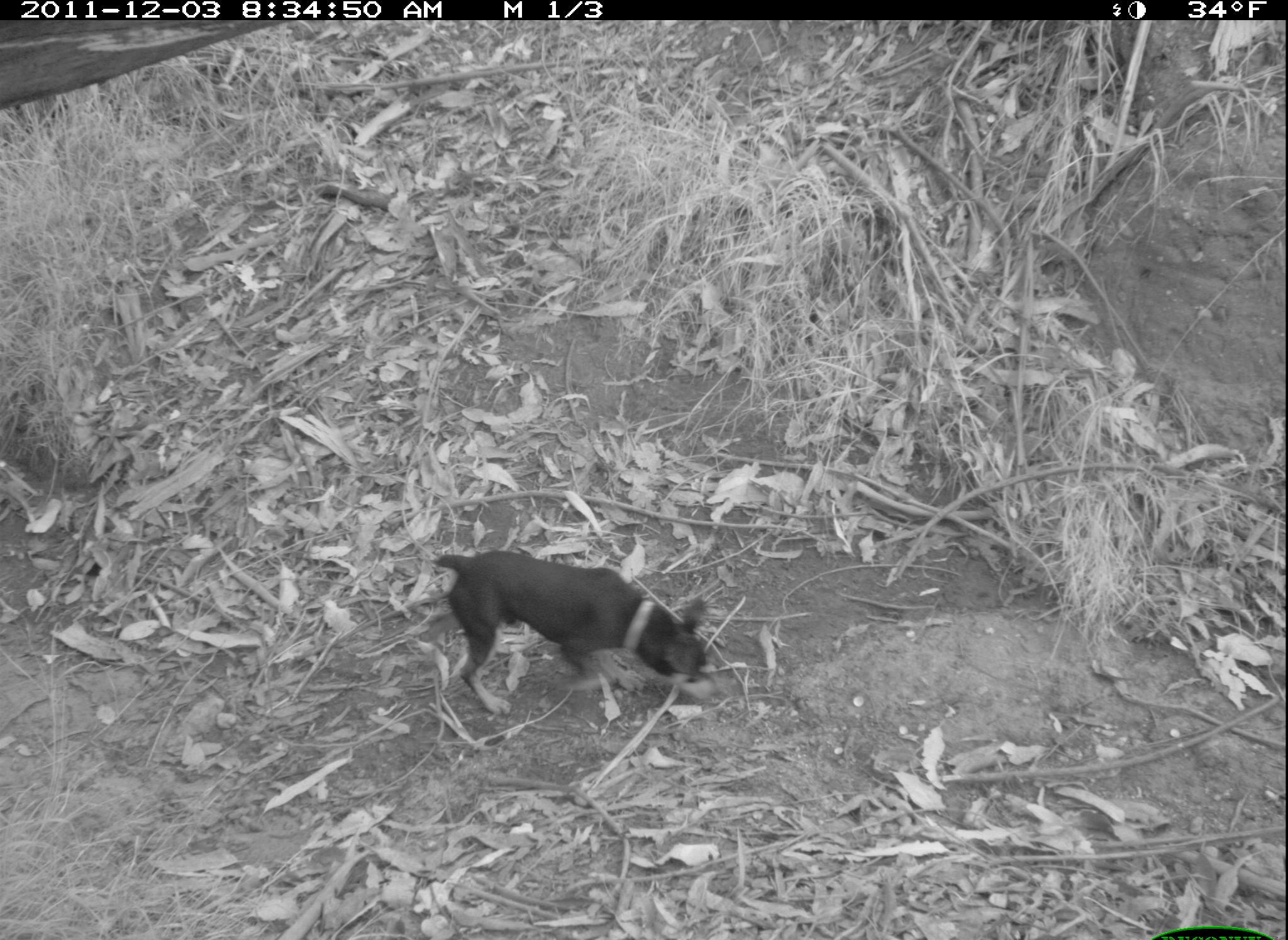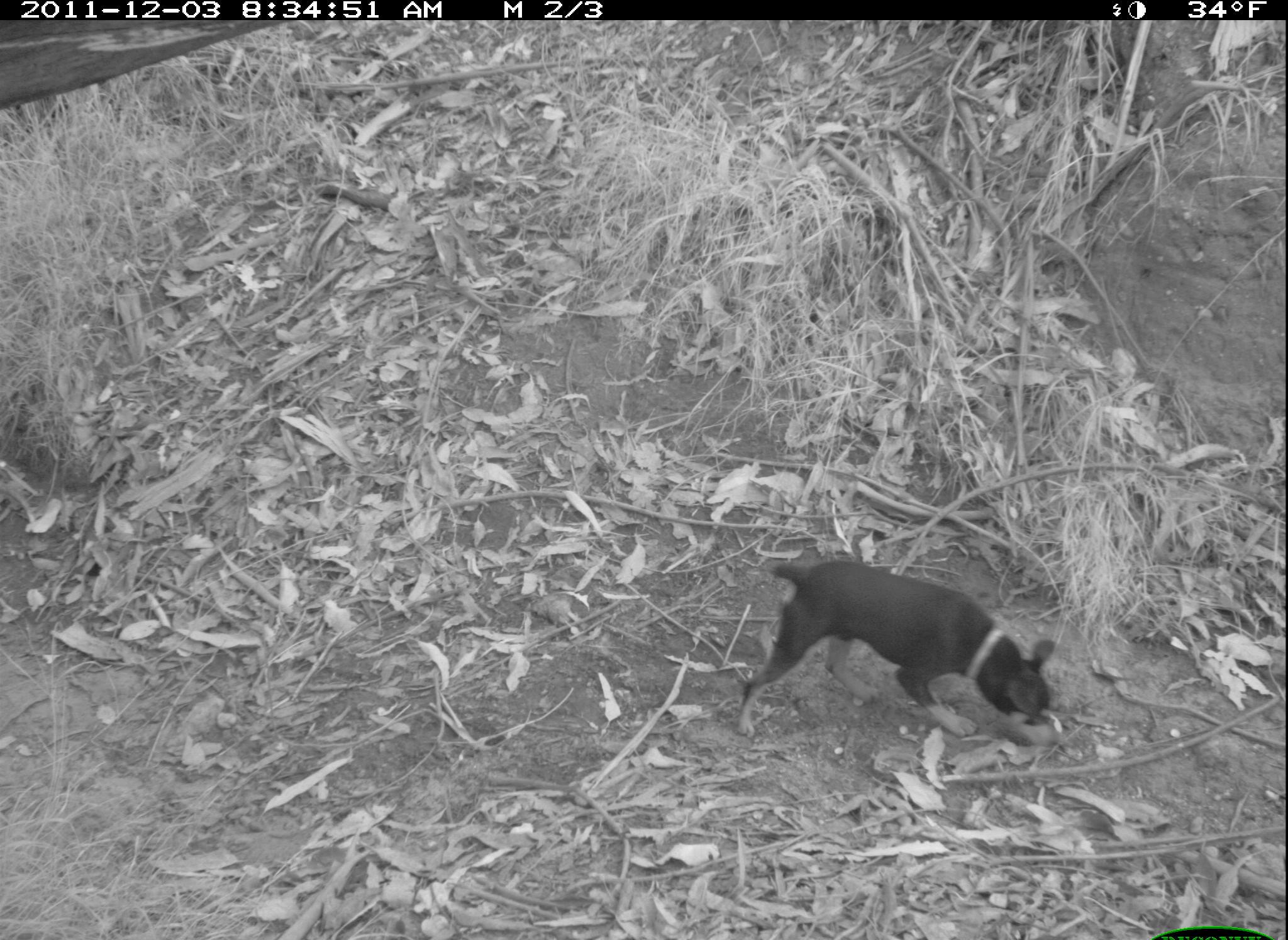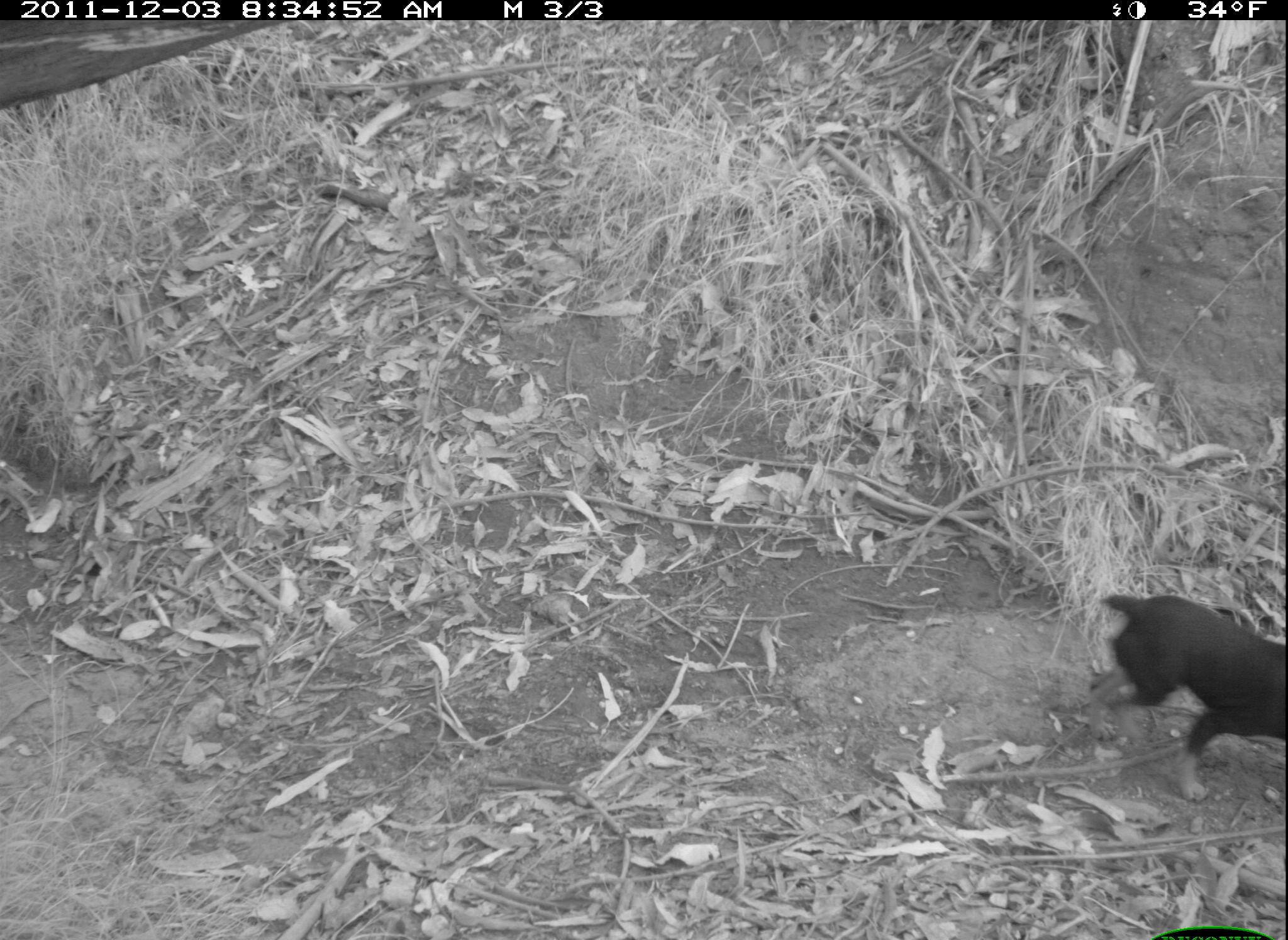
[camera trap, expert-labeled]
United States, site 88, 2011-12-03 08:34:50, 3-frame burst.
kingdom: Animalia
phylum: Chordata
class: Mammalia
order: Carnivora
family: Canidae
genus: Canis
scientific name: Canis familiaris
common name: domestic dog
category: dog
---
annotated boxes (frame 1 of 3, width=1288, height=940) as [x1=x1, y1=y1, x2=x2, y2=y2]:
dog: [x1=422, y1=519, x2=720, y2=728]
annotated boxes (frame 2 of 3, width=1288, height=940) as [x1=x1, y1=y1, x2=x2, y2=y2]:
dog: [x1=731, y1=545, x2=1084, y2=759]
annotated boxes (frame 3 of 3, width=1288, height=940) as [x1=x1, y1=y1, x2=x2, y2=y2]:
dog: [x1=1069, y1=577, x2=1285, y2=809]